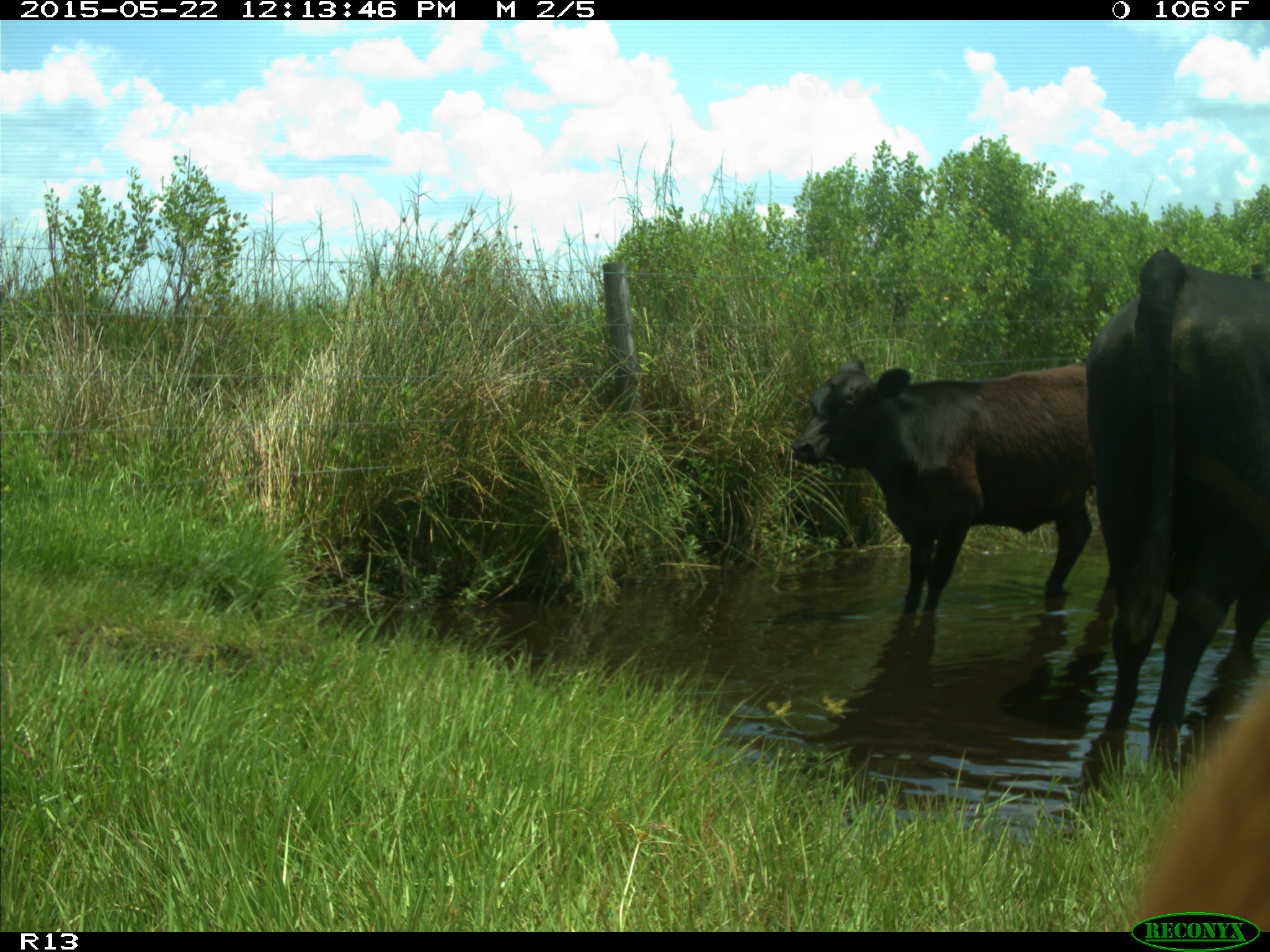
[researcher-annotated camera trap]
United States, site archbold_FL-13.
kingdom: Animalia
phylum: Chordata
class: Mammalia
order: Artiodactyla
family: Bovidae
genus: Bos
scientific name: Bos taurus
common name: domestic cow